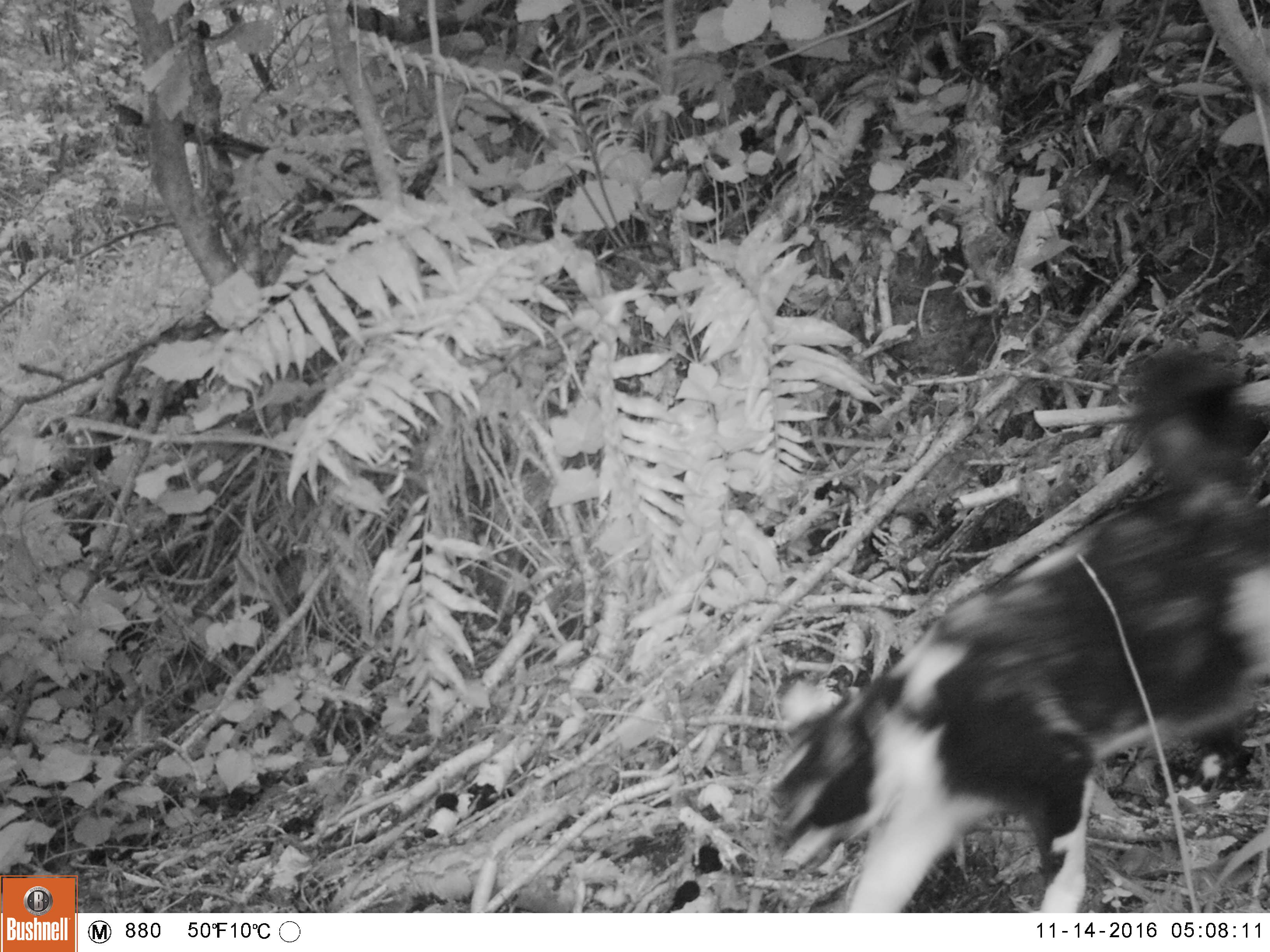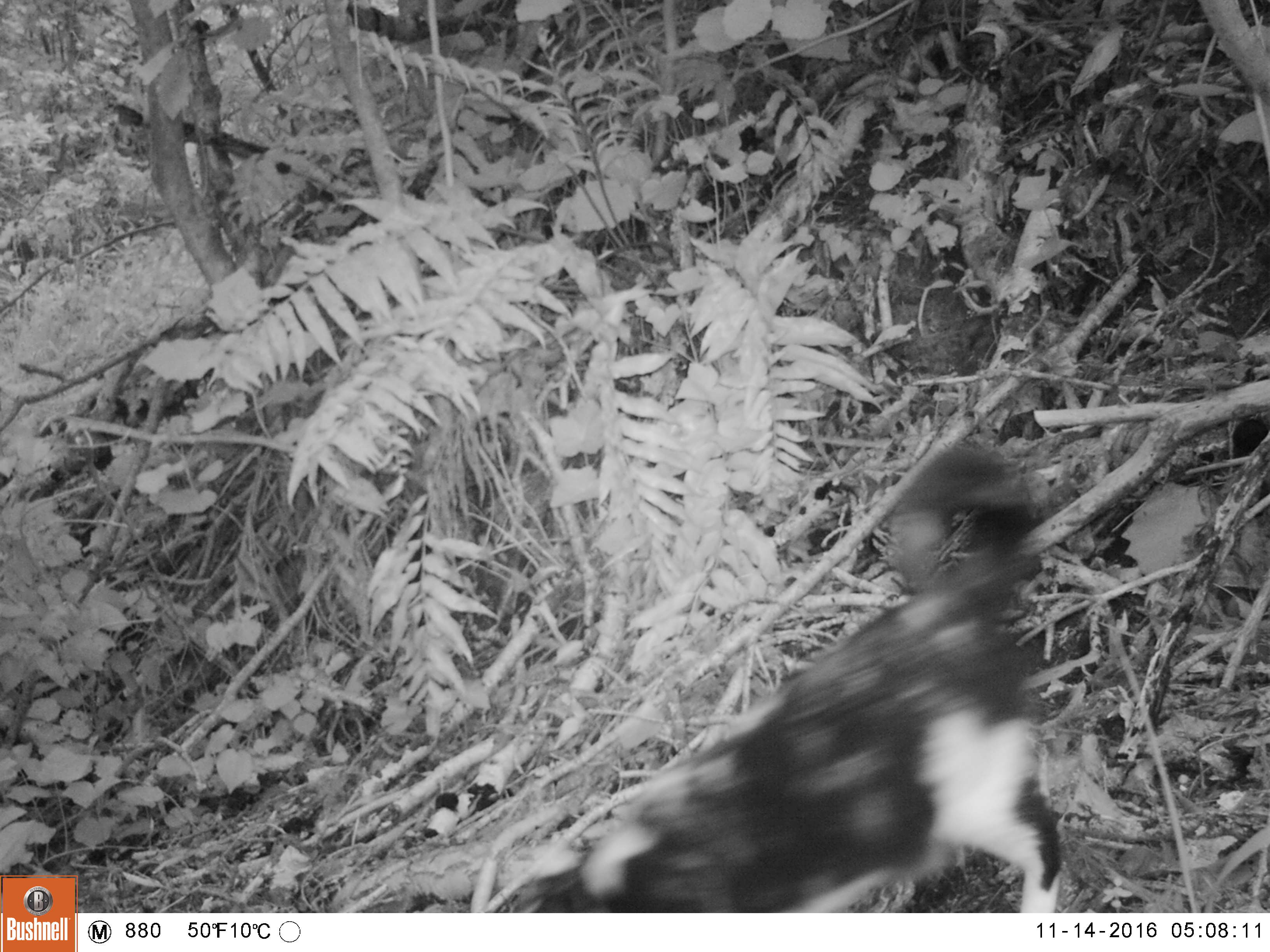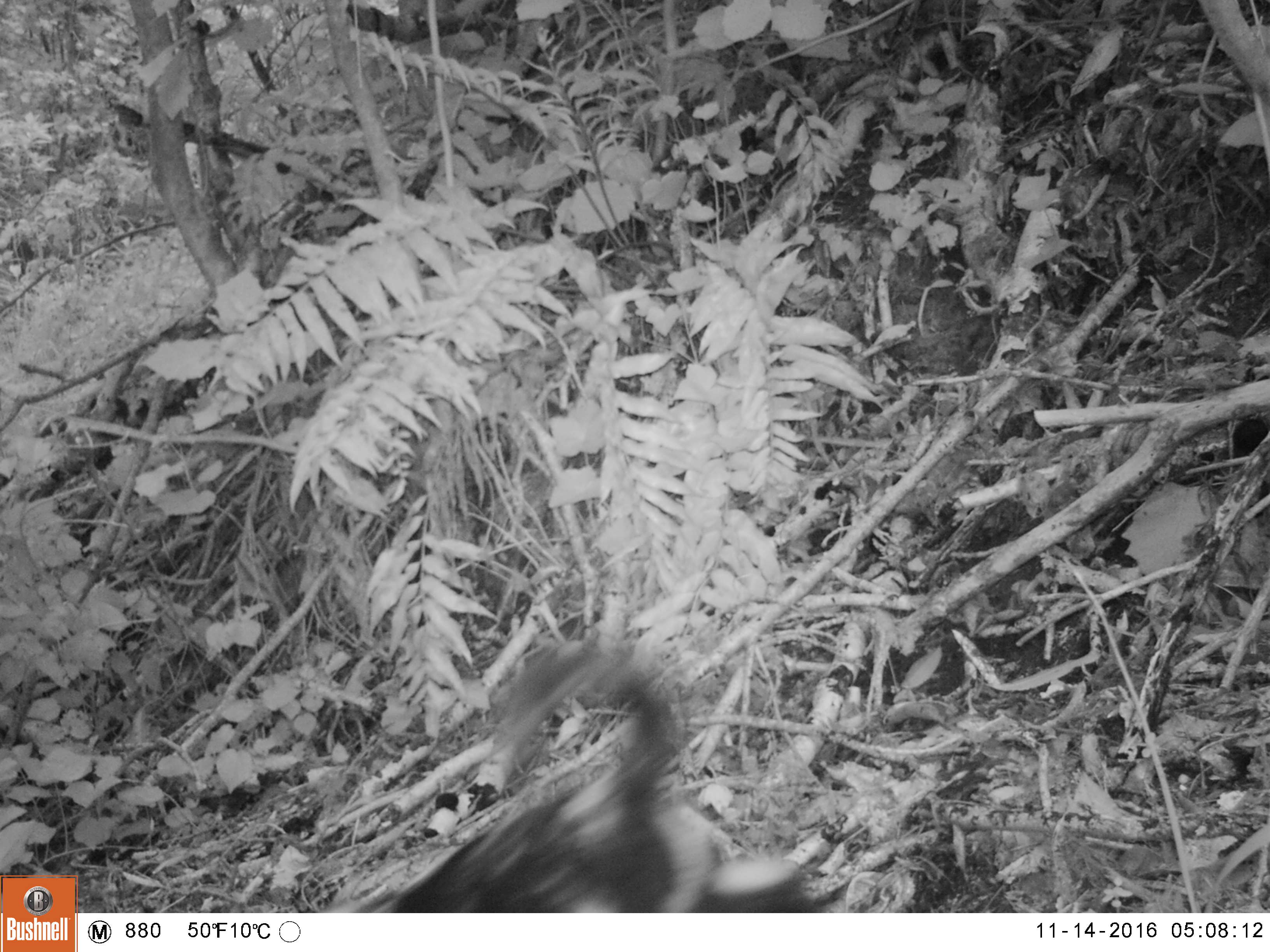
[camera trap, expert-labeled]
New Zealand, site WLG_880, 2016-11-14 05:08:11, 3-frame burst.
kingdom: Animalia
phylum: Chordata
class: Mammalia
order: Carnivora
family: Felidae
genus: Felis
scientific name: Felis catus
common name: domestic cat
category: cat